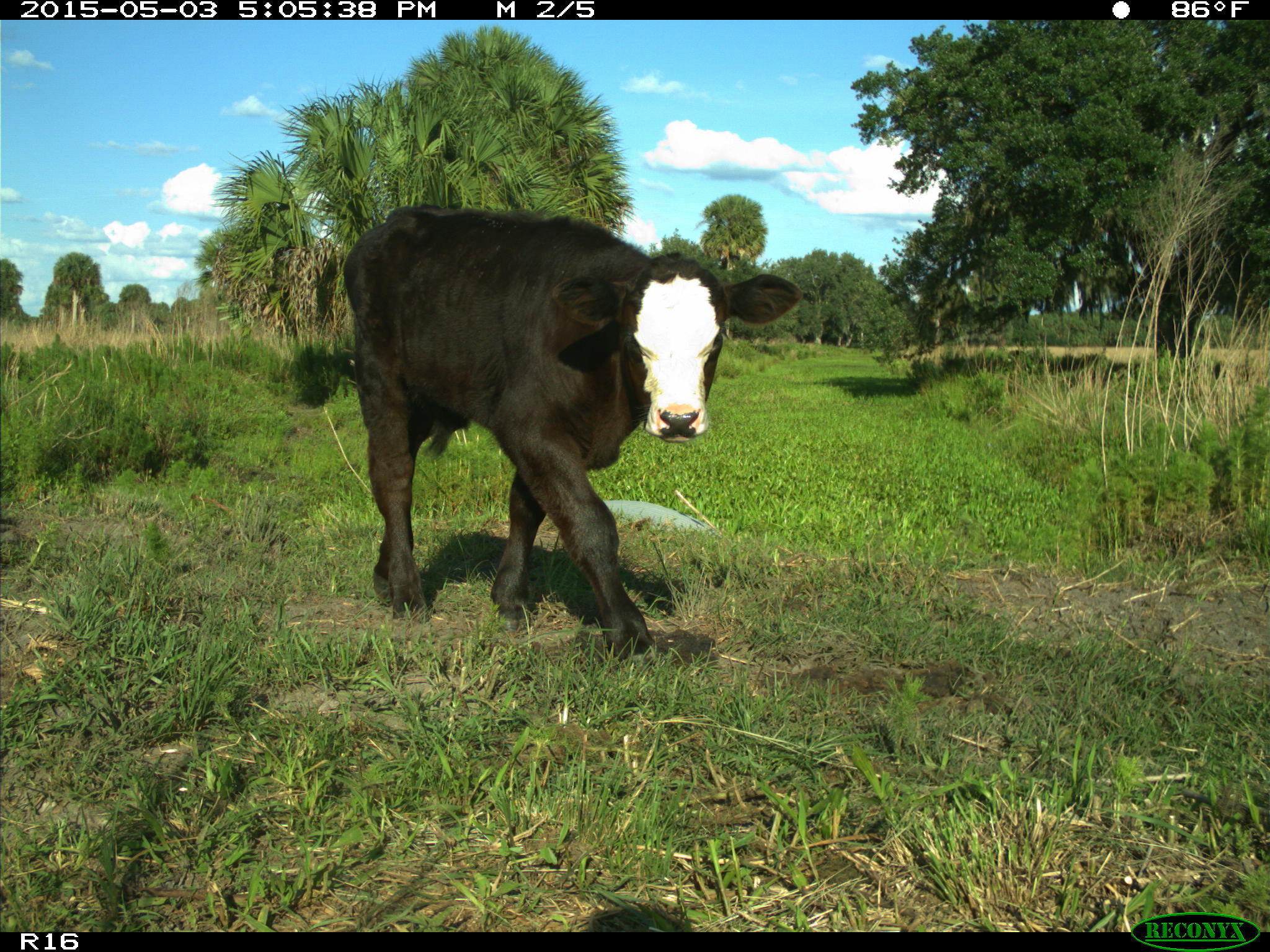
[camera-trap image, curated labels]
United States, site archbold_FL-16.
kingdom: Animalia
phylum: Chordata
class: Mammalia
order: Artiodactyla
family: Bovidae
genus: Bos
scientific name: Bos taurus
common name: domestic cow